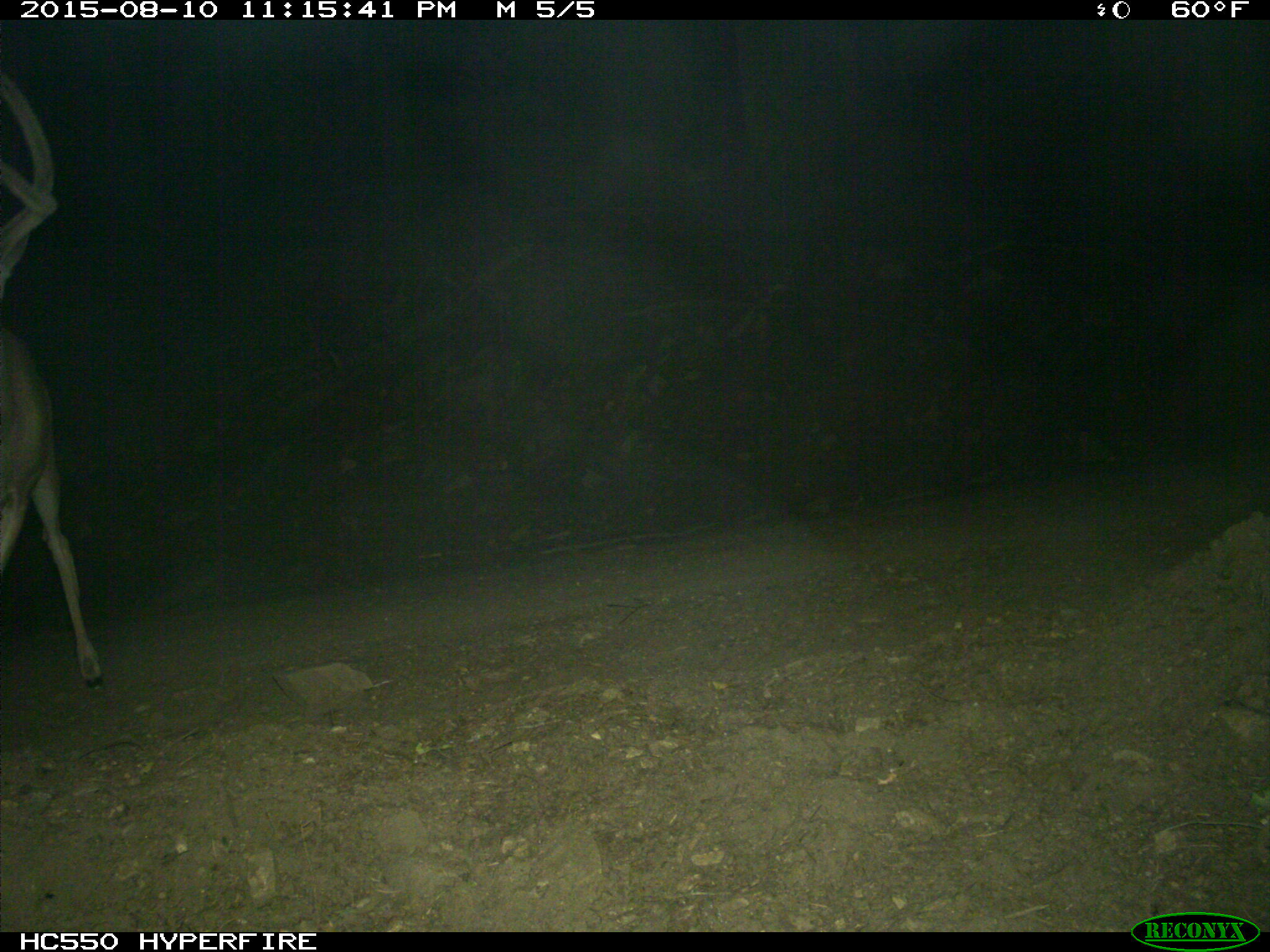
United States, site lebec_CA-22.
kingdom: Animalia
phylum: Chordata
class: Mammalia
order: Artiodactyla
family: Cervidae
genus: Odocoileus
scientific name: Odocoileus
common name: deer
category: unidentified deer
Unidentified deer (deer) (Odocoileus).